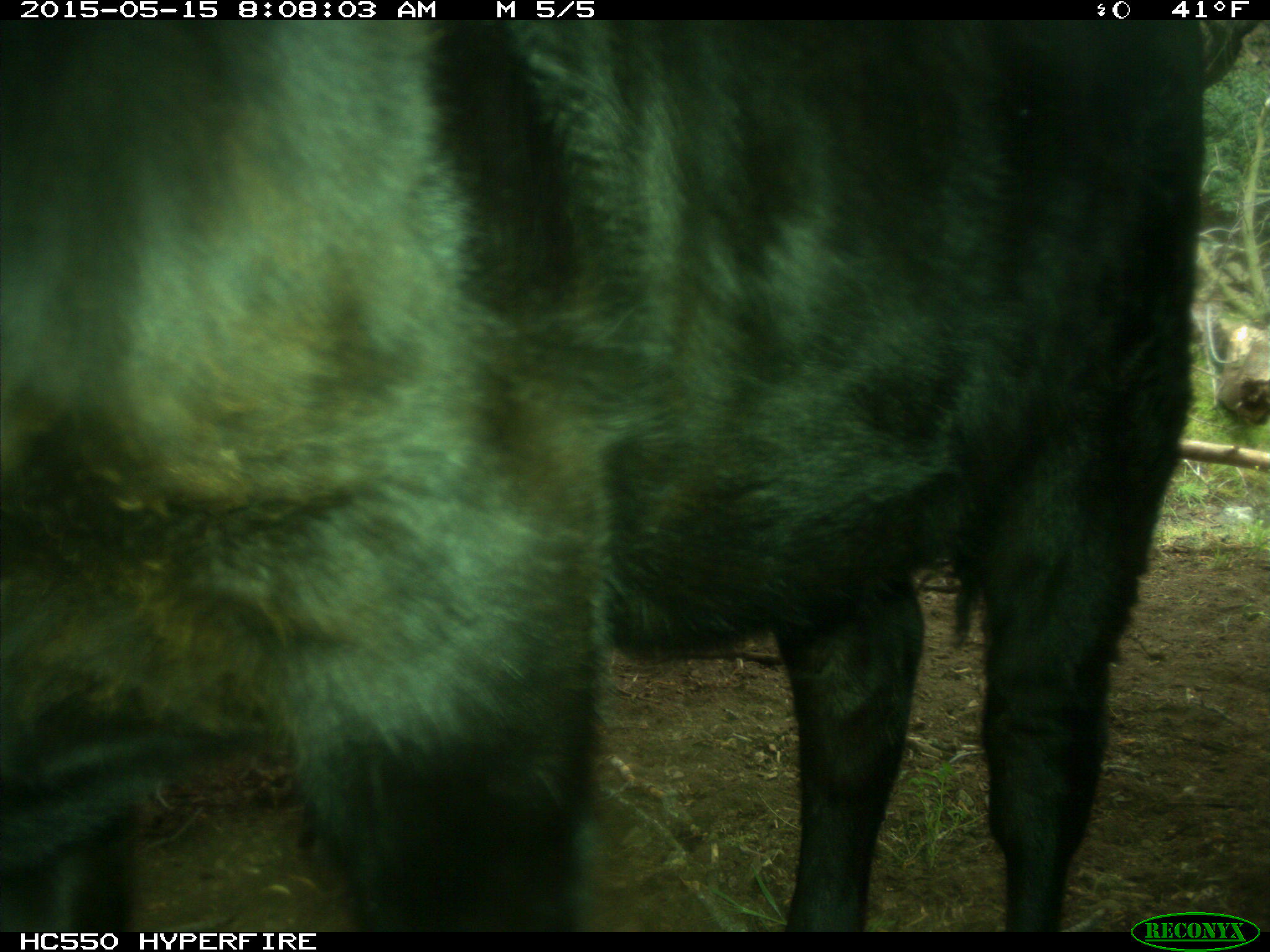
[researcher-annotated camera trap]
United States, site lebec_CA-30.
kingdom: Animalia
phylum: Chordata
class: Mammalia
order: Artiodactyla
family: Bovidae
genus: Bos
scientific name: Bos taurus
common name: domestic cow